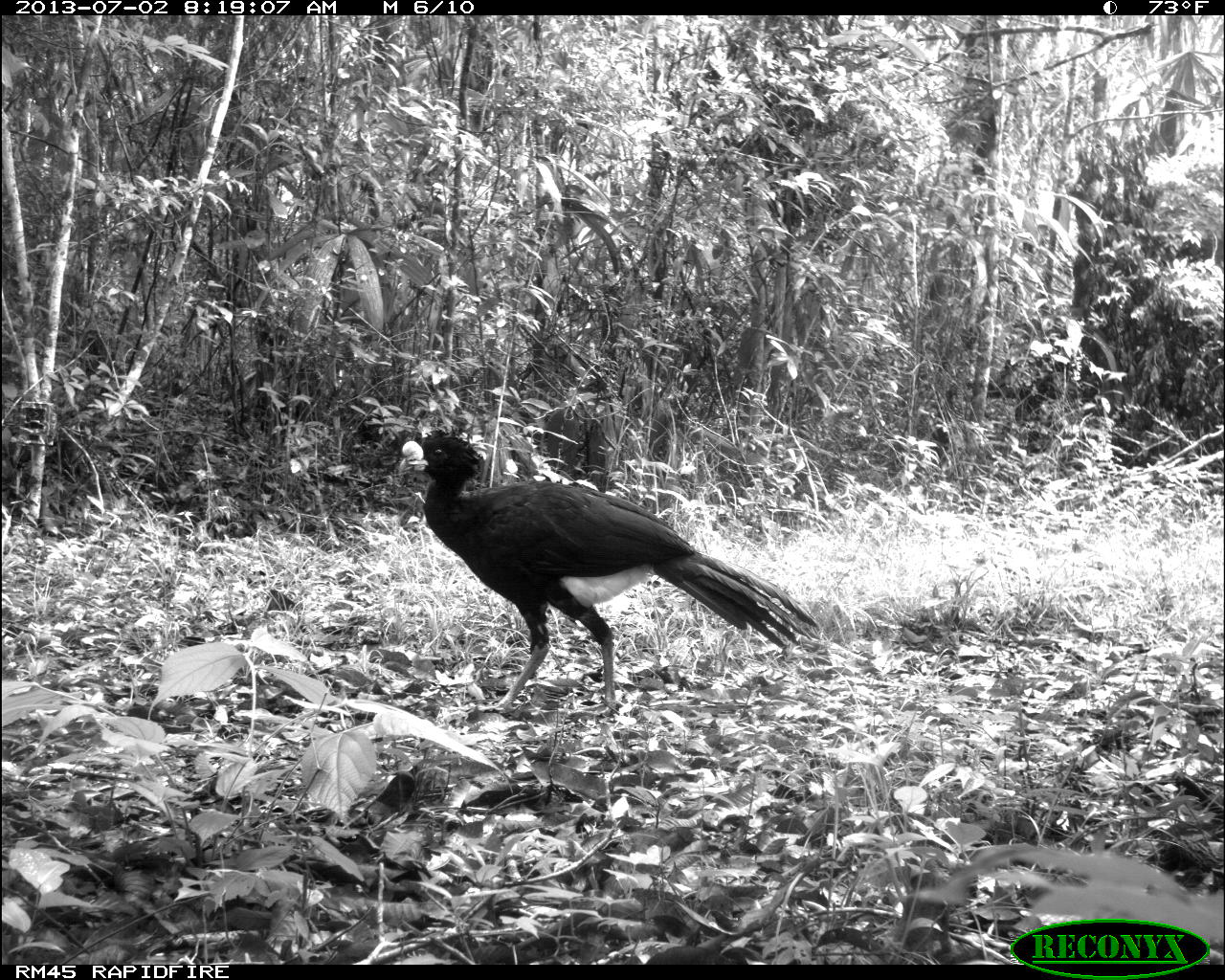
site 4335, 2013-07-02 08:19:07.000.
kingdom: Animalia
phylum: Chordata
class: Aves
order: Galliformes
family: Cracidae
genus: Crax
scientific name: Crax rubra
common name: great curassow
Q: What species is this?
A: Crax rubra (great curassow).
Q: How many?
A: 1.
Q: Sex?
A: Male.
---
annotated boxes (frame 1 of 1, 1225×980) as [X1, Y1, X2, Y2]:
crax rubra: [400, 430, 823, 714]